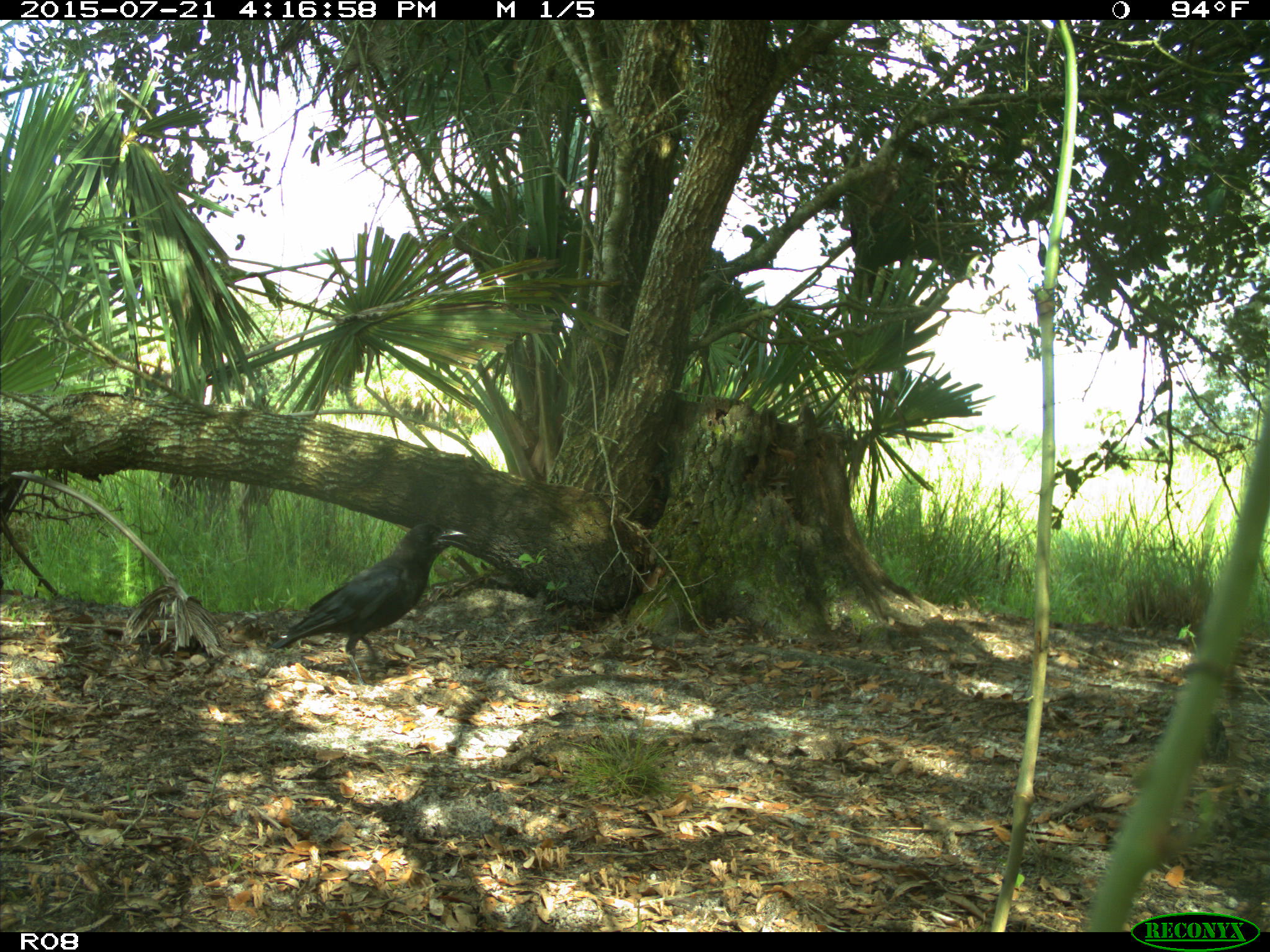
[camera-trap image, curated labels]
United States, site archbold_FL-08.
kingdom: Animalia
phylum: Chordata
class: Aves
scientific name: Aves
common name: birds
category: unidentified bird